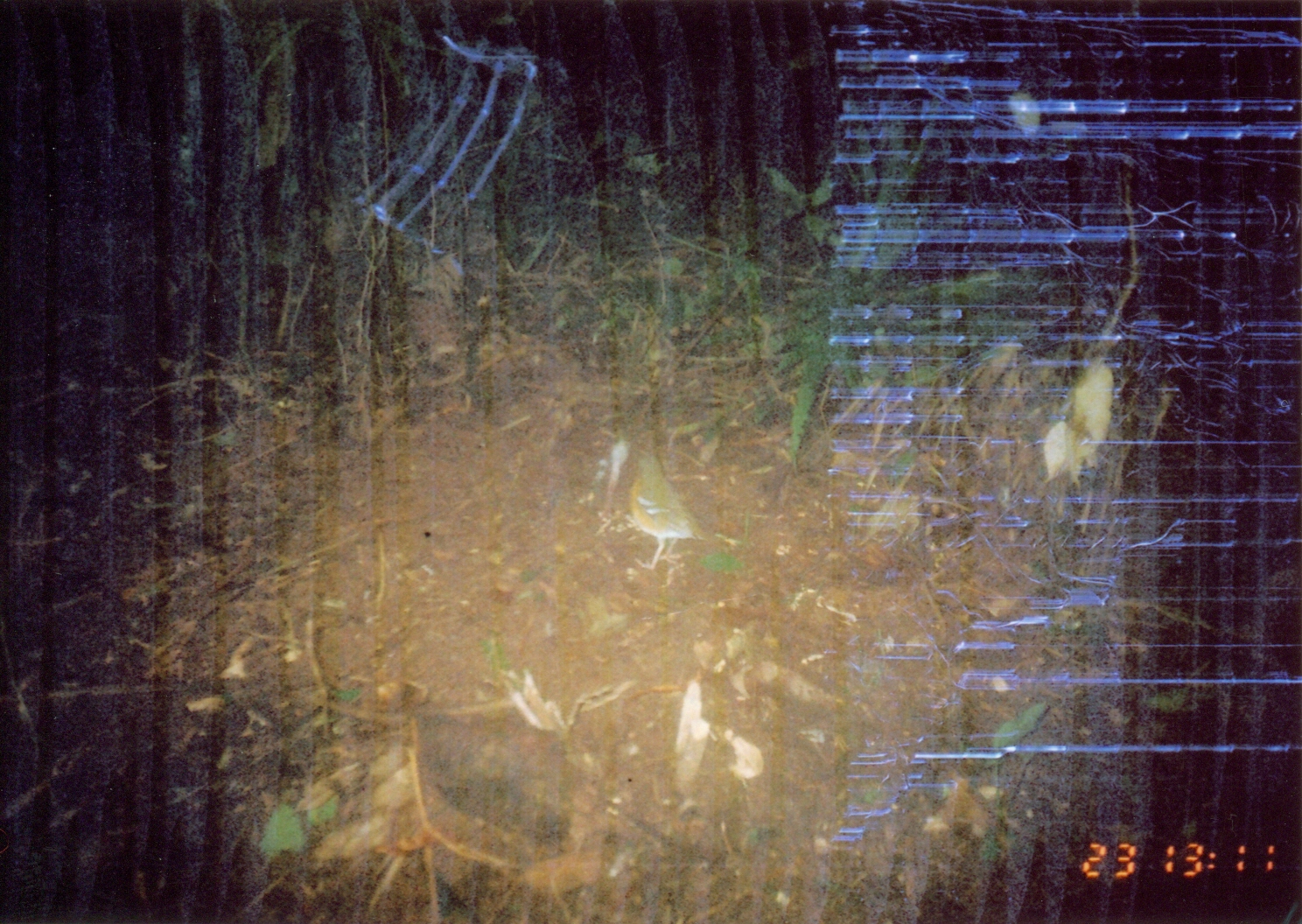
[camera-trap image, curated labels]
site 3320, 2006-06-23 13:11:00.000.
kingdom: Animalia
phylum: Chordata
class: Aves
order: Passeriformes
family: Turdidae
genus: Zoothera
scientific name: Zoothera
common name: asian thrushes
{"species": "Zoothera (asian thrushes)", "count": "1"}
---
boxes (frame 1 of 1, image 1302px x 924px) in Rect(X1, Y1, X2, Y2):
zoothera: Rect(628, 454, 711, 571)